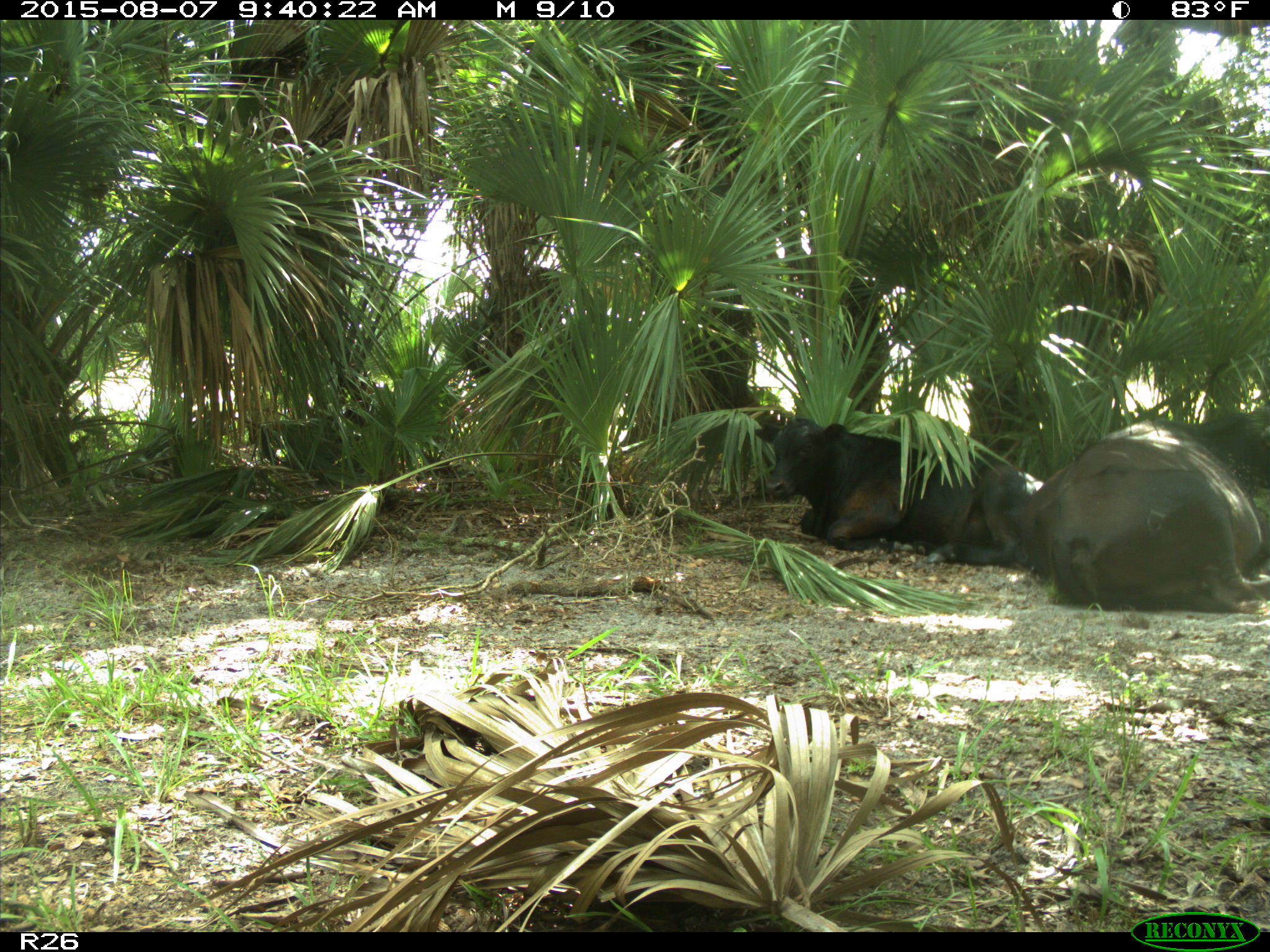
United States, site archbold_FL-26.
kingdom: Animalia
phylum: Chordata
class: Mammalia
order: Artiodactyla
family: Bovidae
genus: Bos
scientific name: Bos taurus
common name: domestic cow